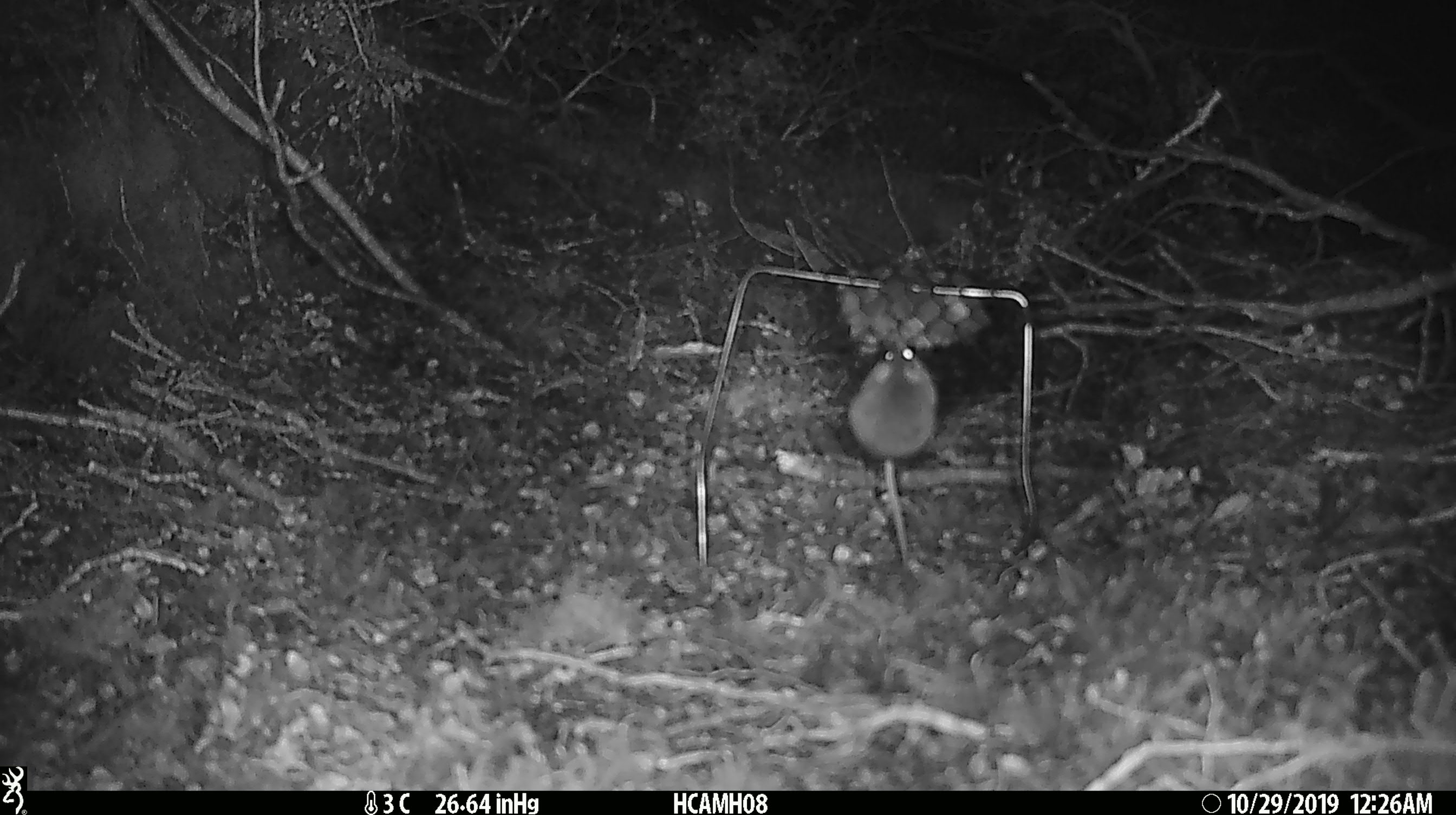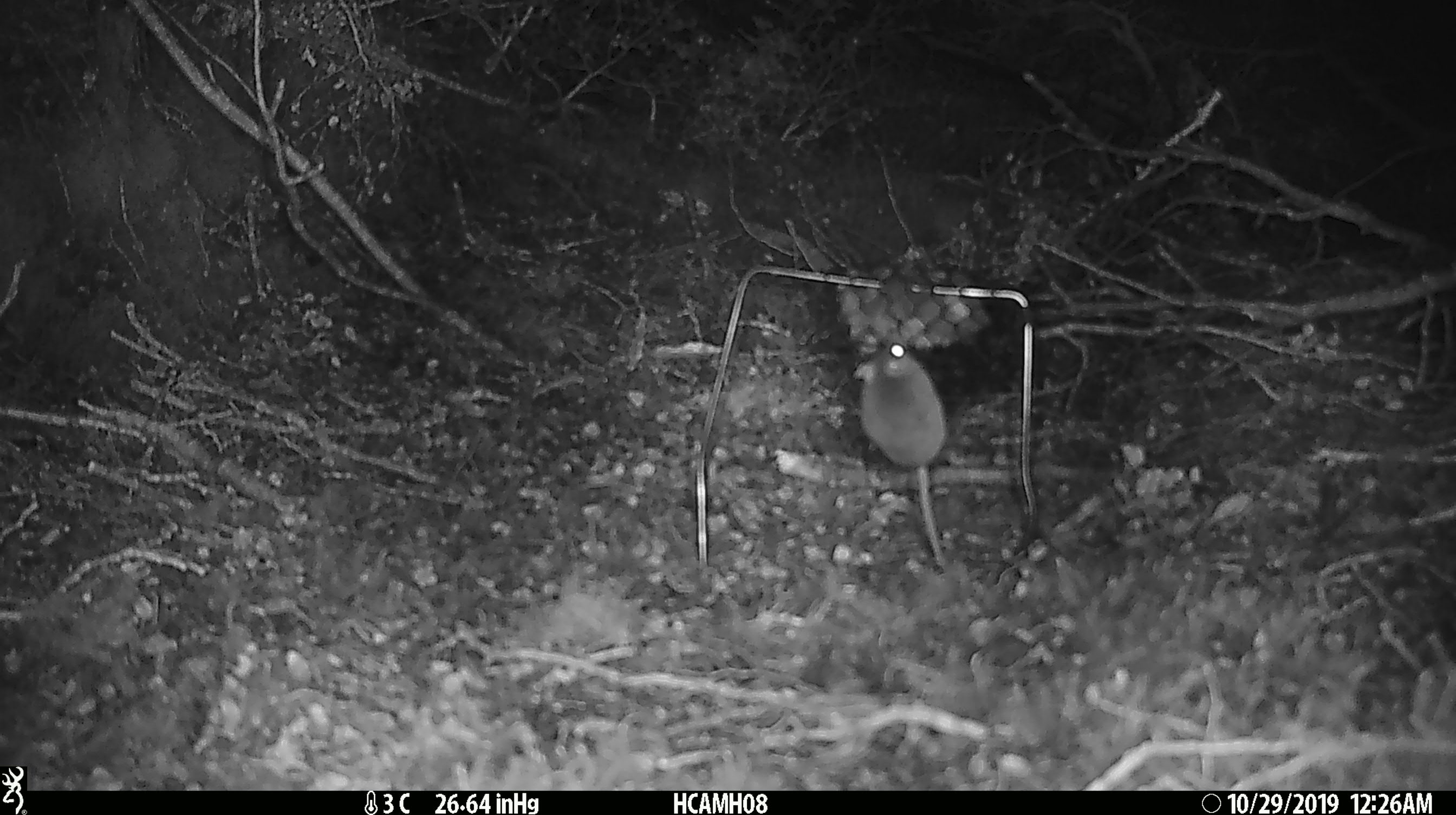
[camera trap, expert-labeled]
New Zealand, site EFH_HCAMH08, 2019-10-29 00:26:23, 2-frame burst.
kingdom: Animalia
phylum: Chordata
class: Mammalia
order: Rodentia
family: Muridae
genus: Mus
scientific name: Mus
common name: mouse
Mouse (Mus).